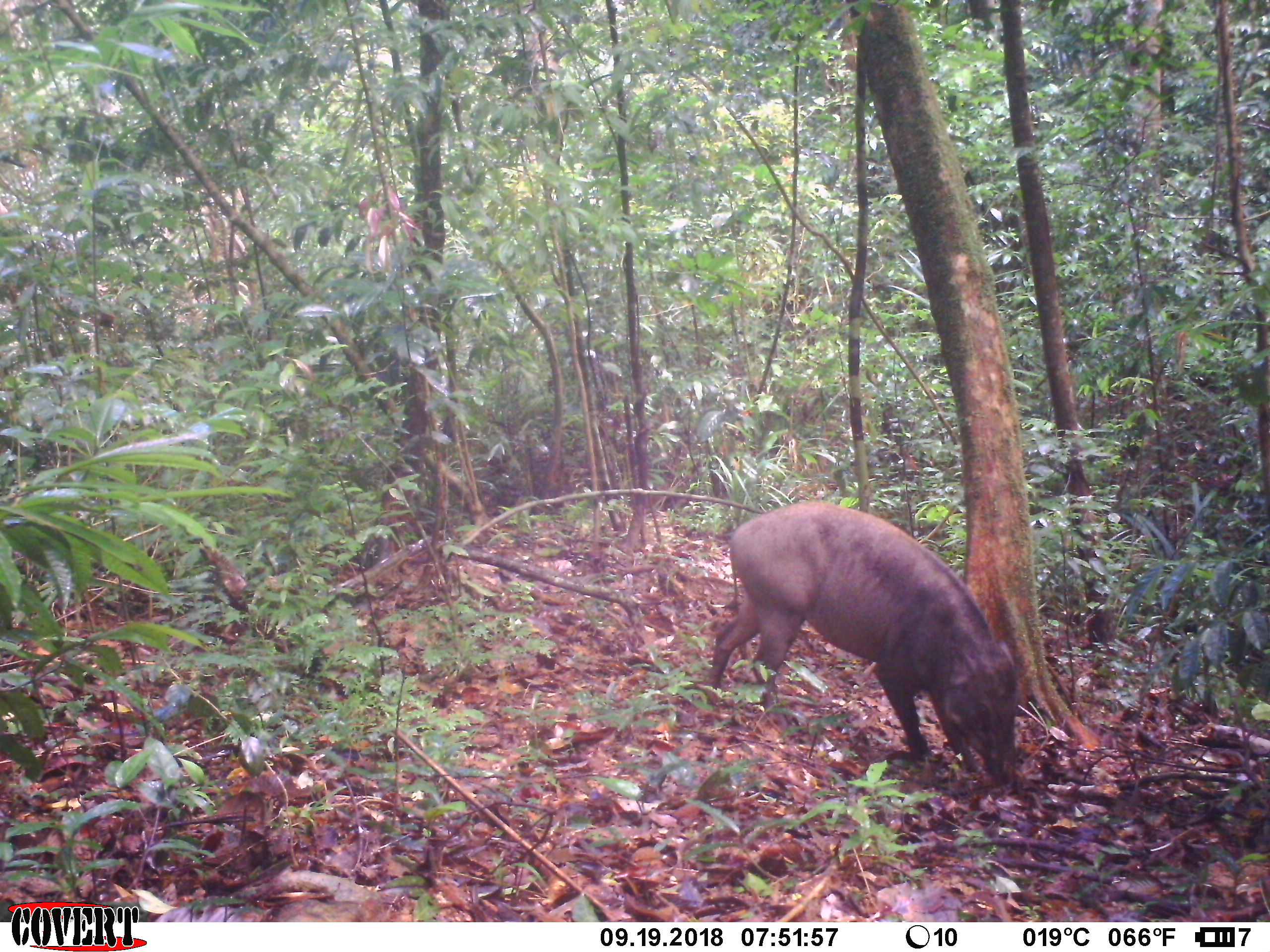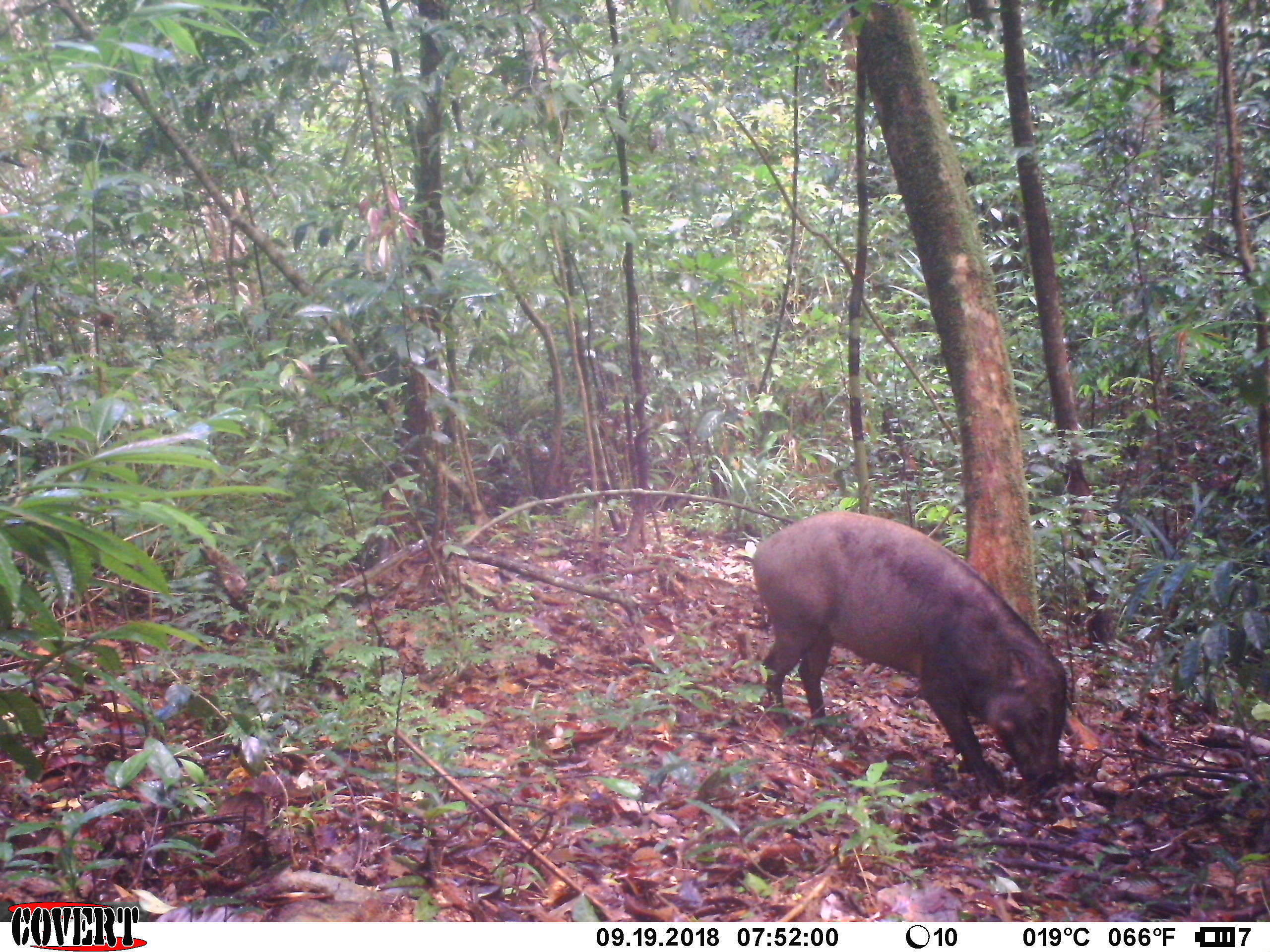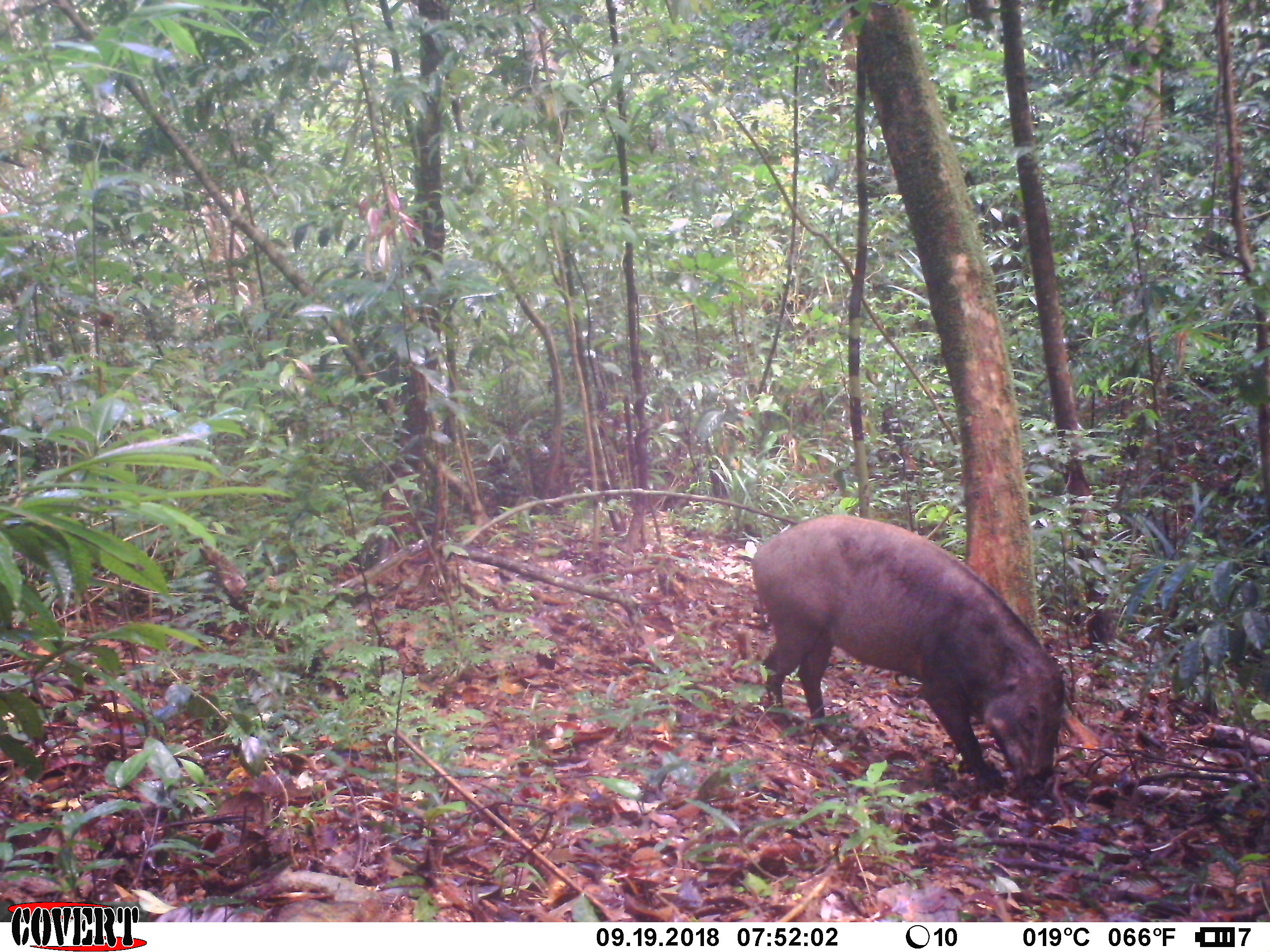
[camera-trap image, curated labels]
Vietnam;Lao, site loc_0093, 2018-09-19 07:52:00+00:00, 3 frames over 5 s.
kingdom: Animalia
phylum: Chordata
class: Mammalia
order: Artiodactyla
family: Suidae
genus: Sus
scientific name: Sus scrofa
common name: eurasian wild pig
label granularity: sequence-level